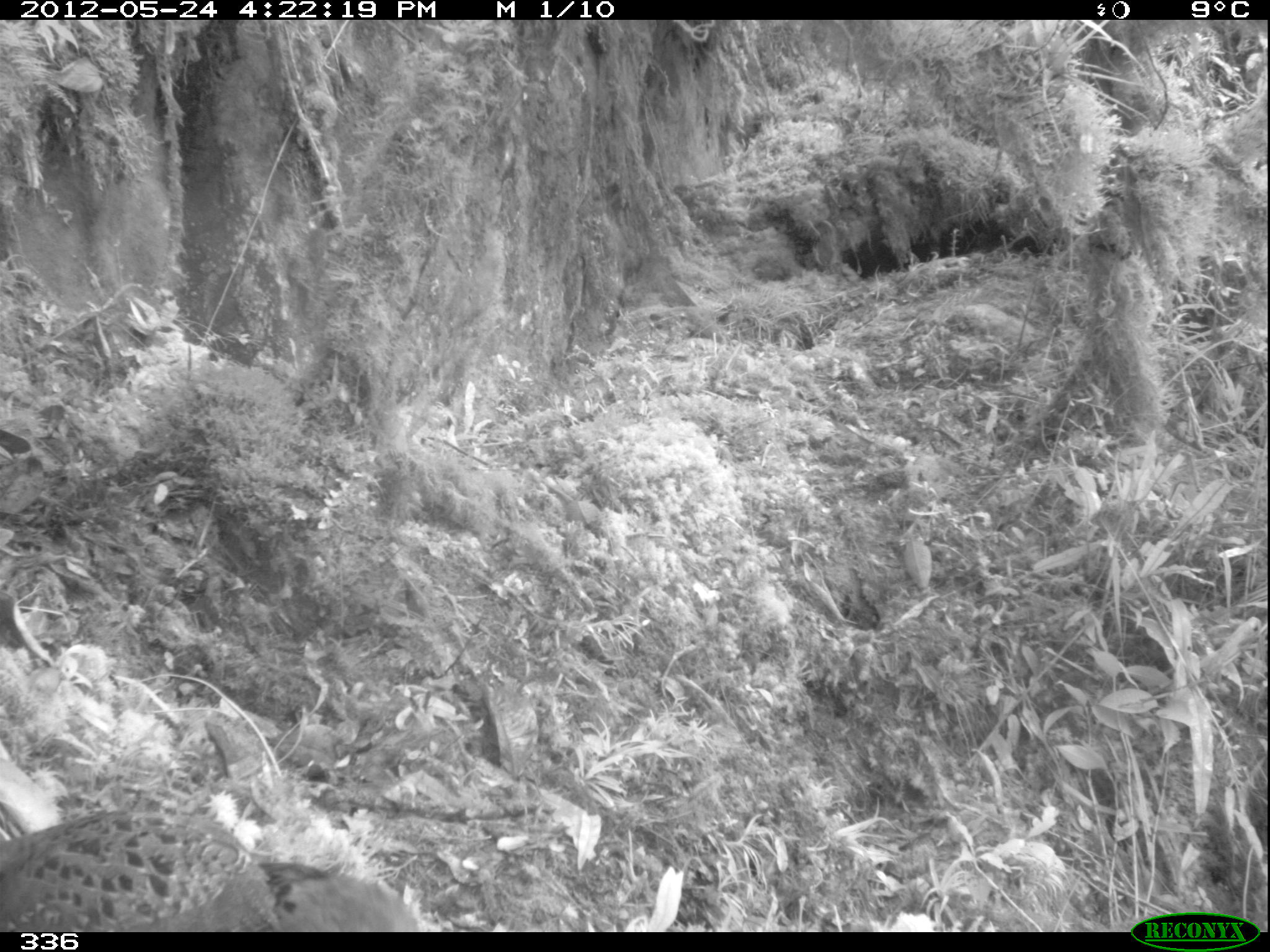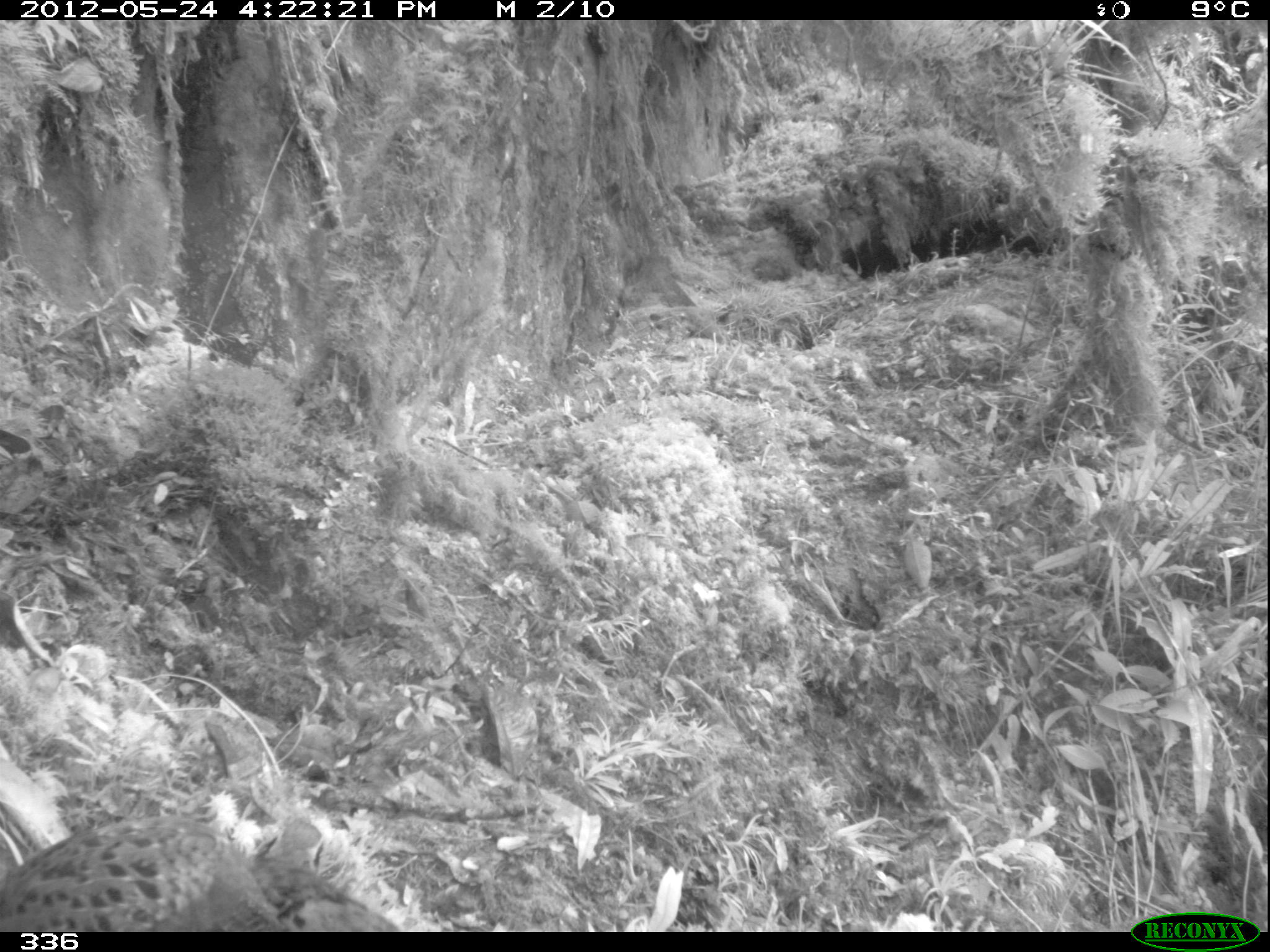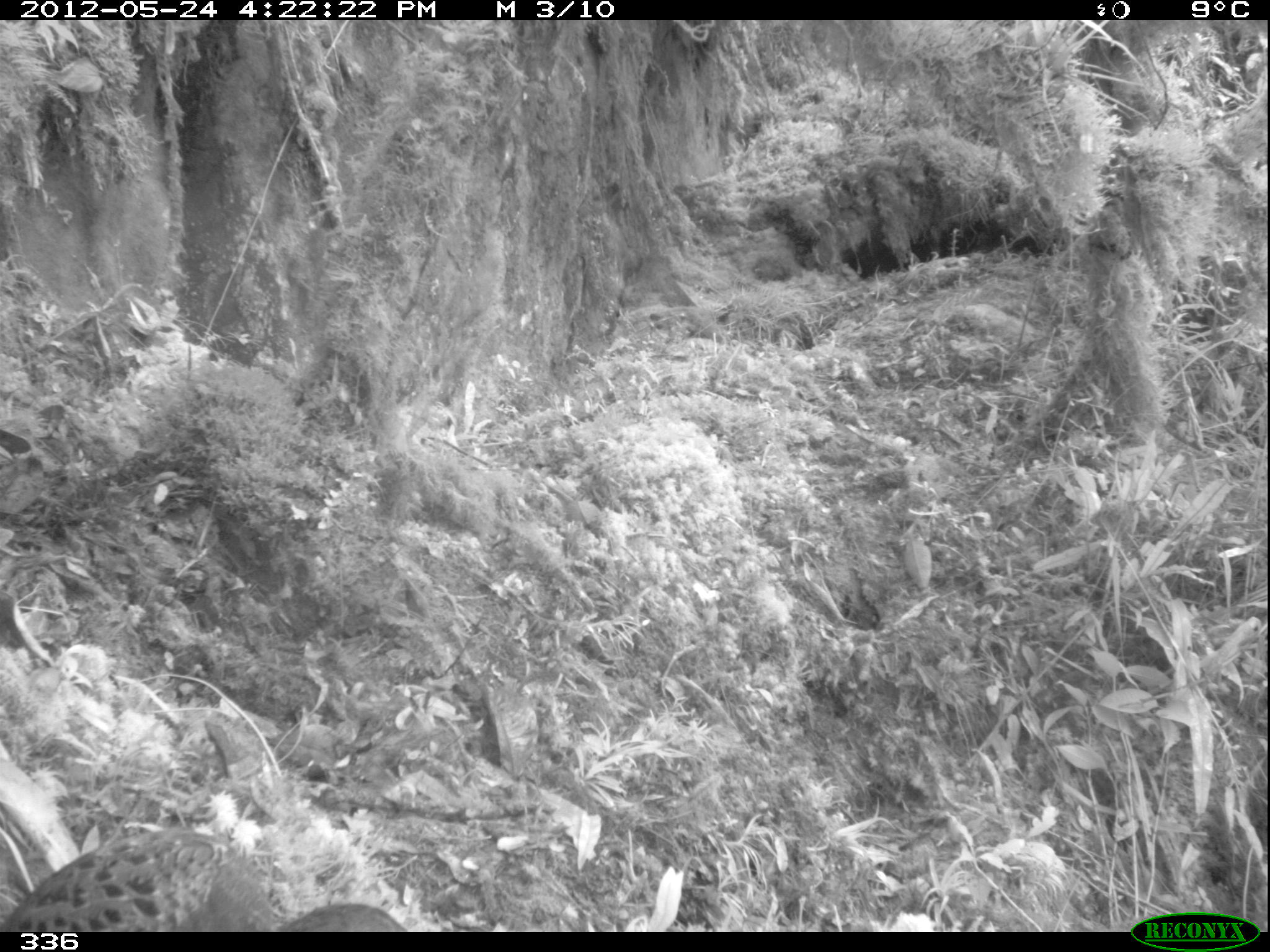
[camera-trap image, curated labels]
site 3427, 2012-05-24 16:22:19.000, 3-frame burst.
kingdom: Animalia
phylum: Chordata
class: Aves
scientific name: Aves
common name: bird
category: unknown bird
Unknown bird (bird) (Aves).